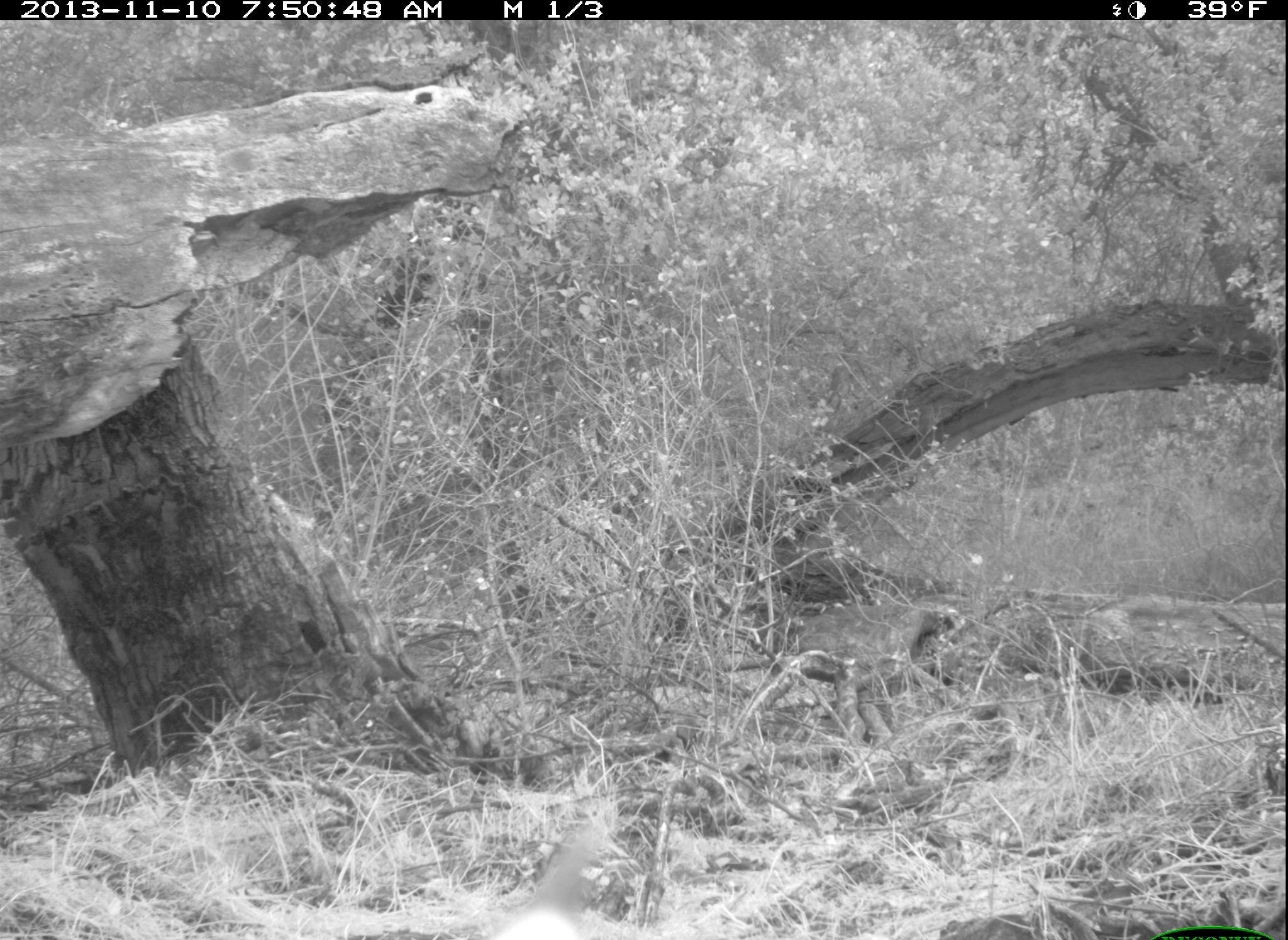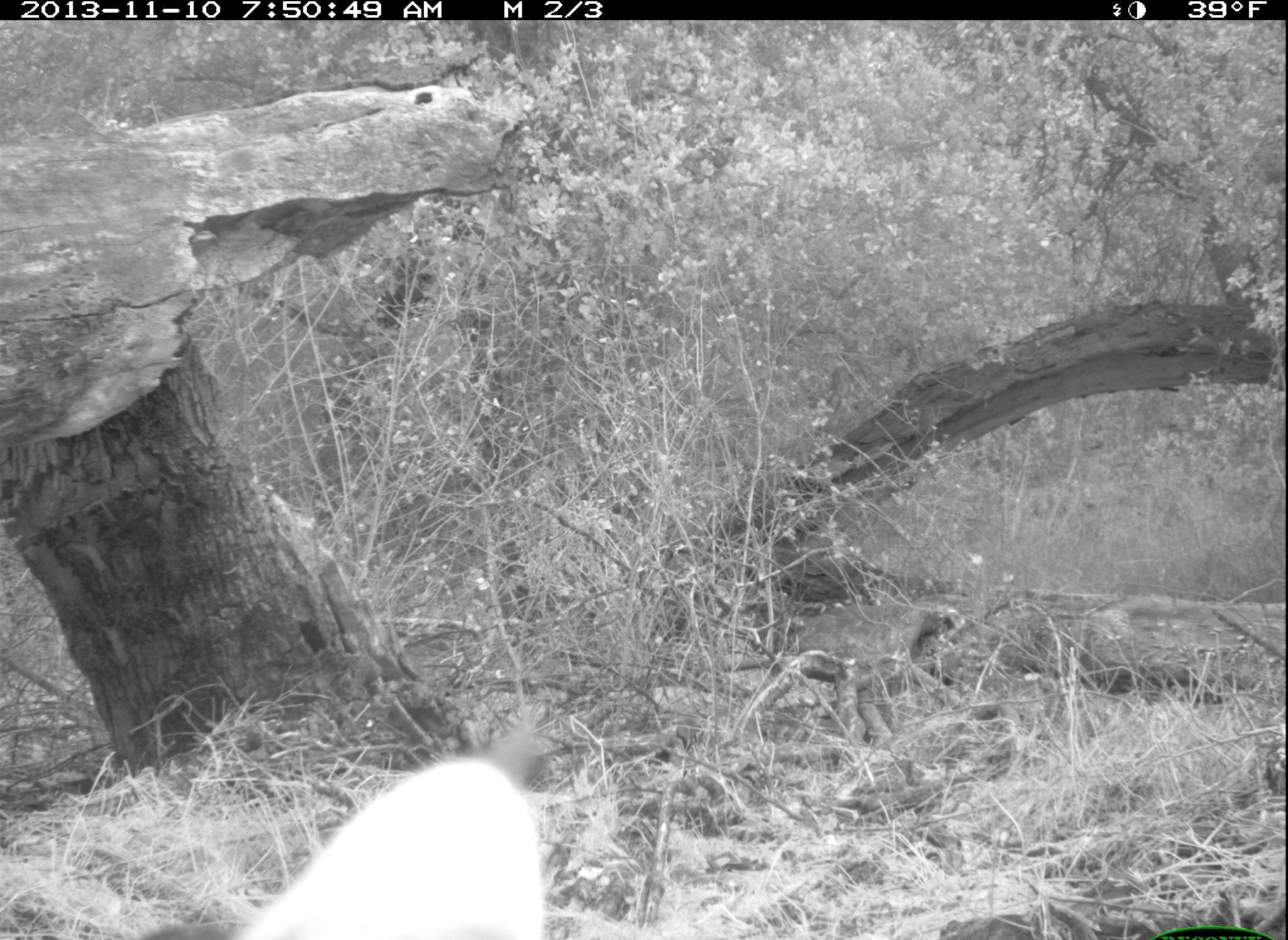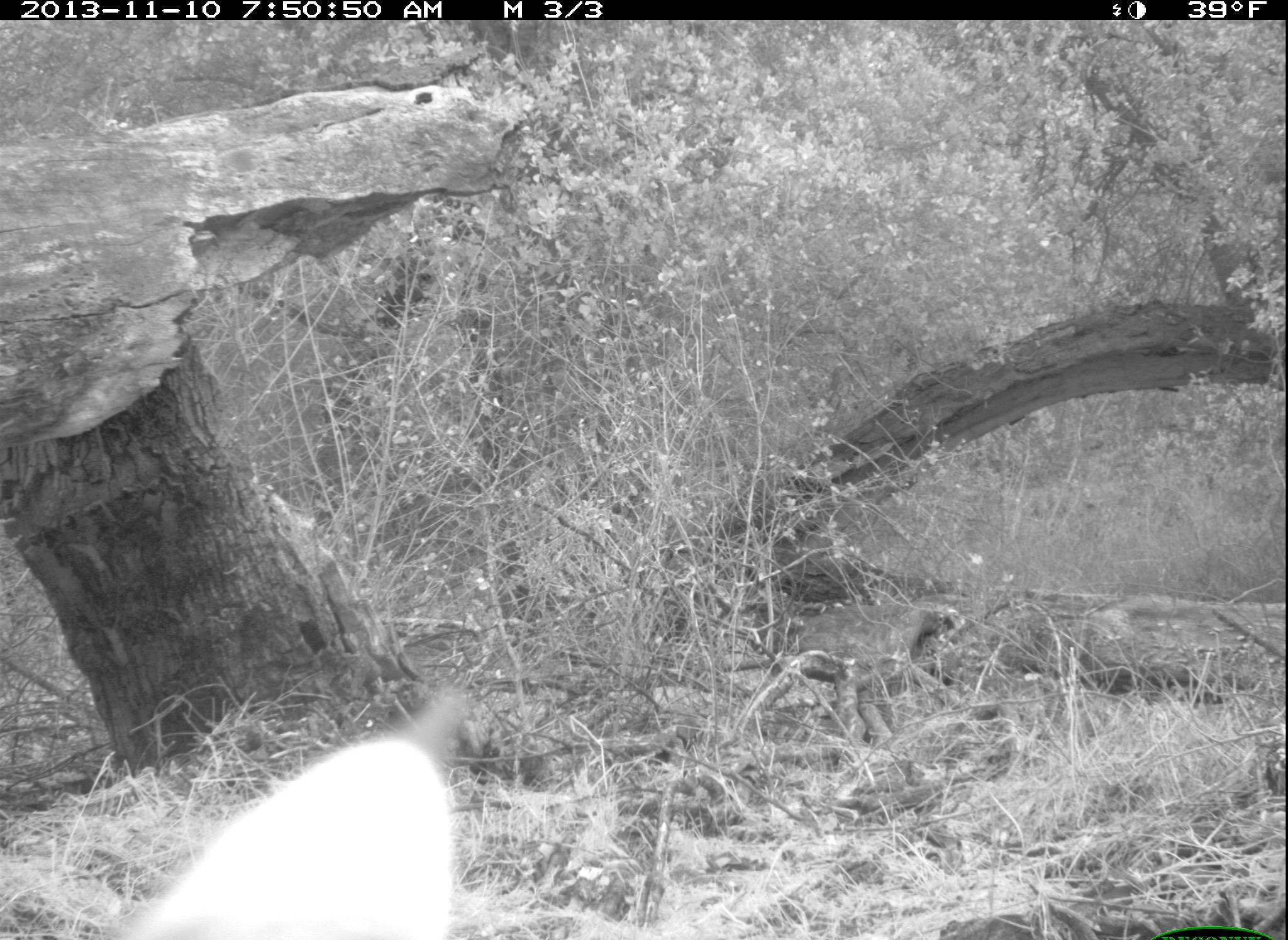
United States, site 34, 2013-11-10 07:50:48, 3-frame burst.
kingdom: Animalia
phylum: Chordata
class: Mammalia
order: Carnivora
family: Felidae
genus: Lynx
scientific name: Lynx rufus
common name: bobcat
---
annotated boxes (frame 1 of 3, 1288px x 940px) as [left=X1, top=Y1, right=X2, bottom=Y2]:
bobcat: [left=489, top=815, right=611, bottom=940]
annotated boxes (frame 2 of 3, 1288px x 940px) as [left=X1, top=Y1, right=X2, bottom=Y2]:
bobcat: [left=150, top=720, right=550, bottom=940]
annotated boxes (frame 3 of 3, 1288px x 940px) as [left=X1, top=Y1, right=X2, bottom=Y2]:
bobcat: [left=108, top=692, right=483, bottom=940]